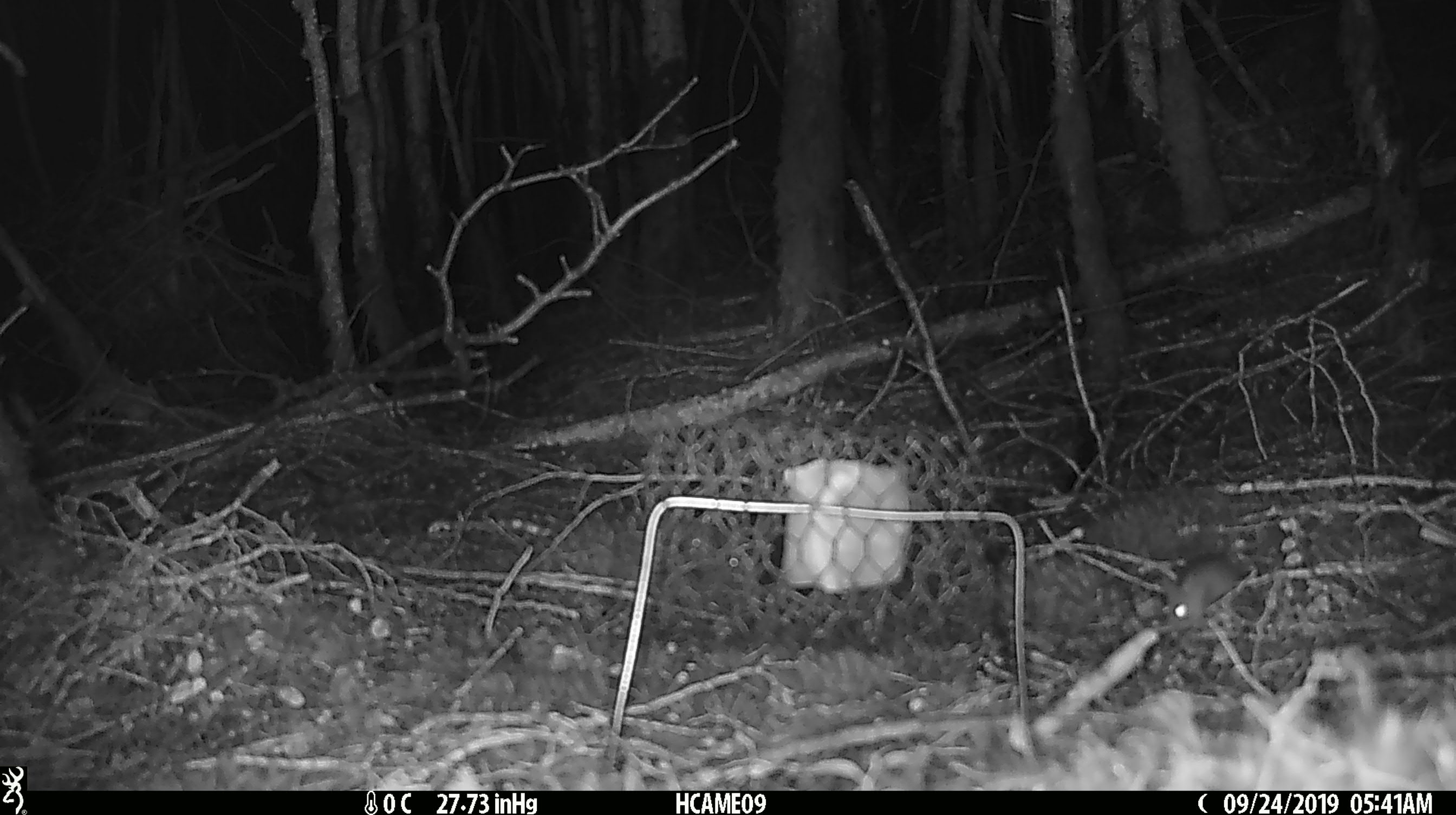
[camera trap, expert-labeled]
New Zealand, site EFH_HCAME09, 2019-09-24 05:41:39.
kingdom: Animalia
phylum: Chordata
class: Mammalia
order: Rodentia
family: Muridae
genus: Mus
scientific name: Mus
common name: mouse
Mouse (Mus).